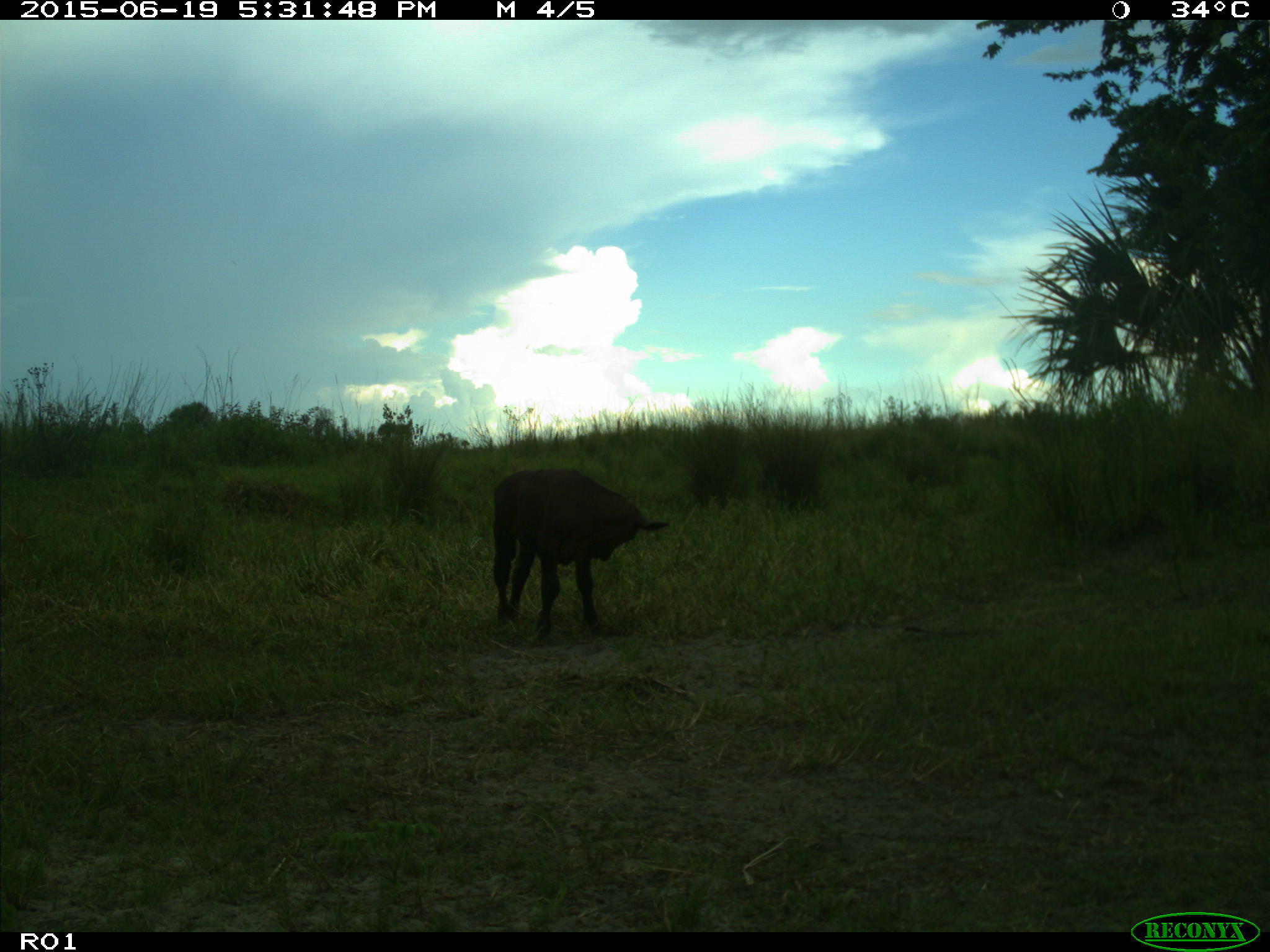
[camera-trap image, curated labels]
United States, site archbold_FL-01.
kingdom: Animalia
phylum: Chordata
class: Mammalia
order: Artiodactyla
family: Bovidae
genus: Bos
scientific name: Bos taurus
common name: domestic cow